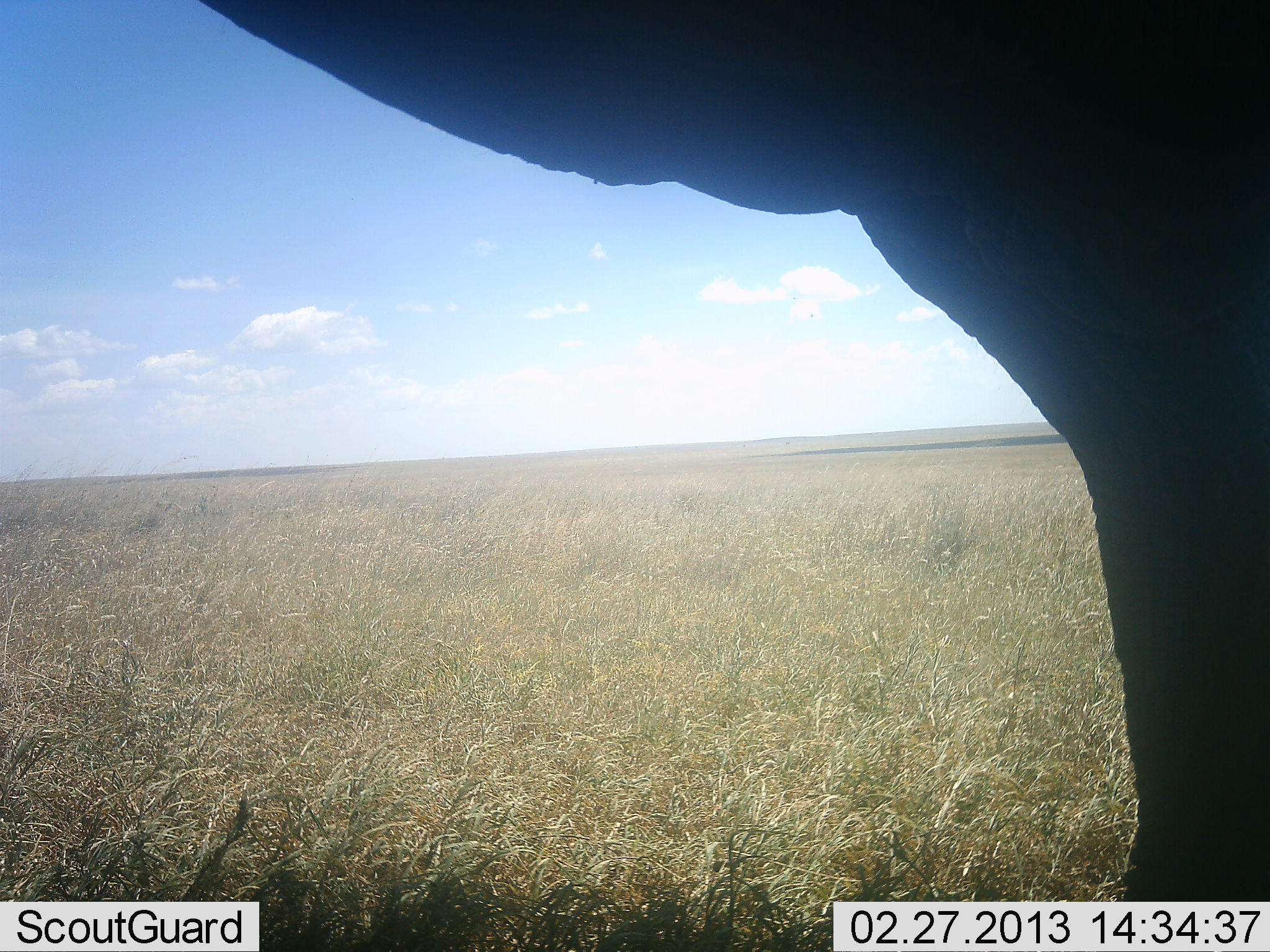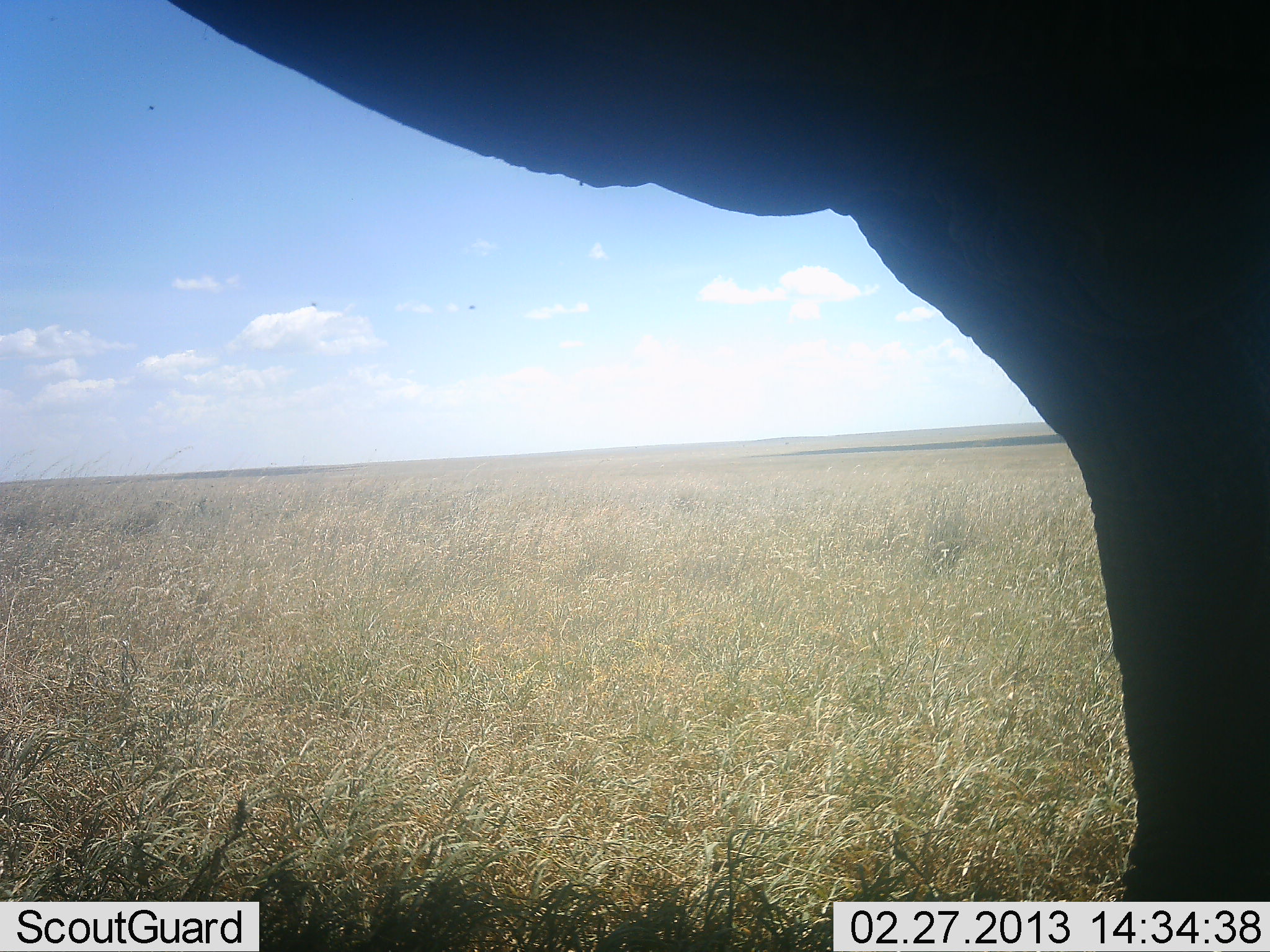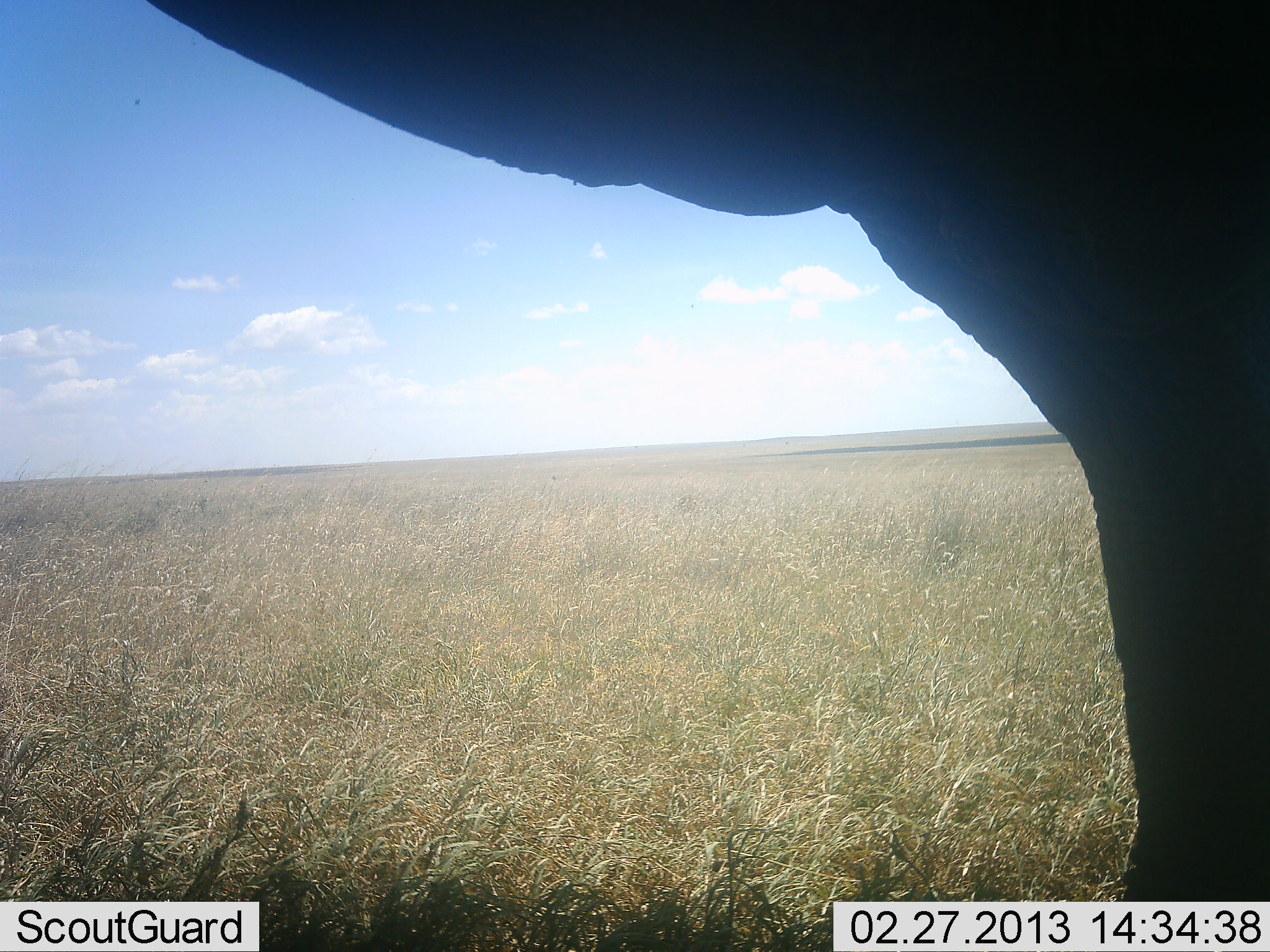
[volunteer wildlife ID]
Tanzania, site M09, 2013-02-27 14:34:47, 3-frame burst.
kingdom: Animalia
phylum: Chordata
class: Mammalia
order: Proboscidea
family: Elephantidae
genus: Loxodonta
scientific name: Loxodonta africana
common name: african bush elephant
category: elephant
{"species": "elephant (african bush elephant) (Loxodonta africana)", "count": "1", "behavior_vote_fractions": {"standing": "97%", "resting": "0%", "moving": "3%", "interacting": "0%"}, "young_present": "0%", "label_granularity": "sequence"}